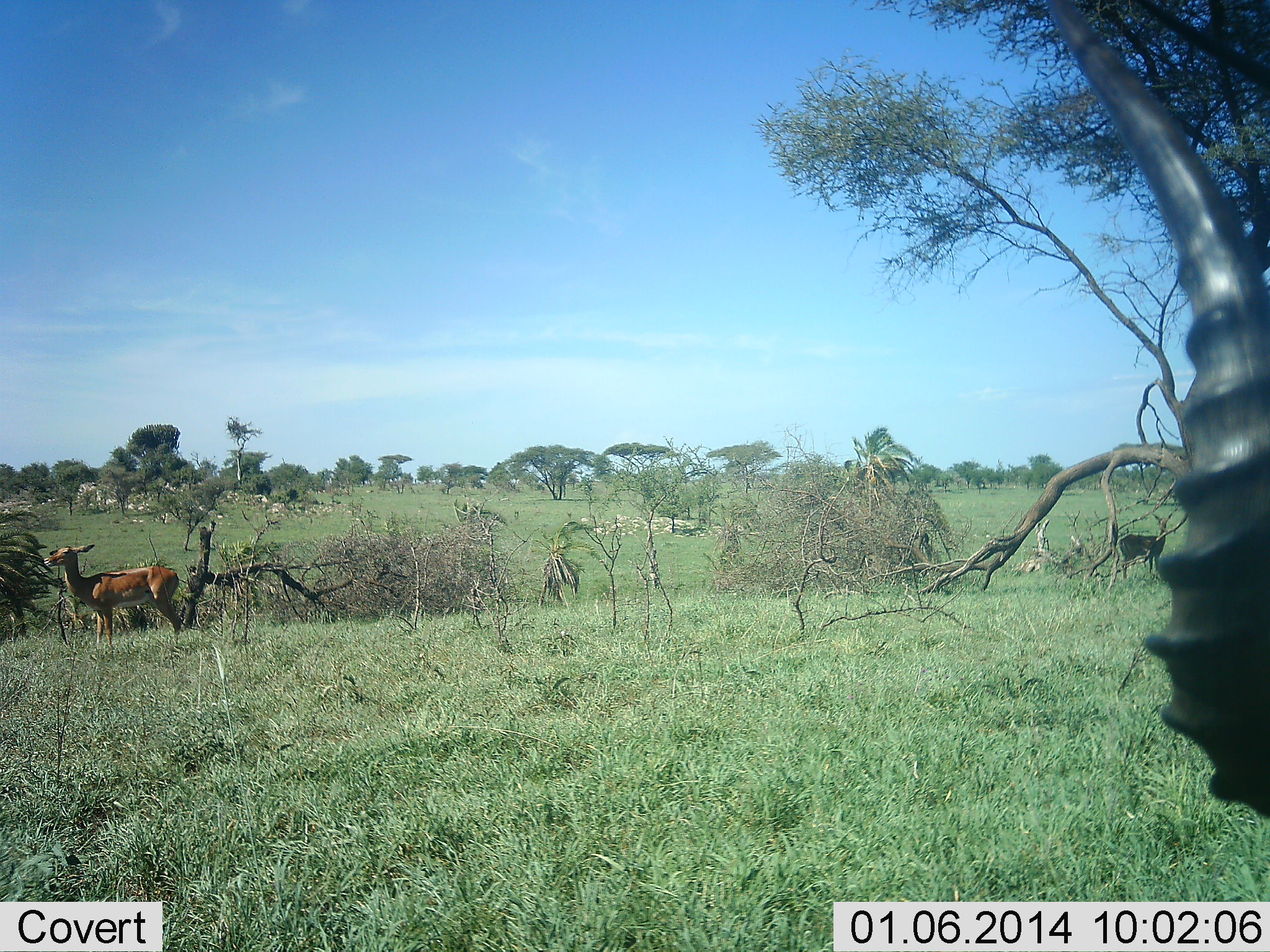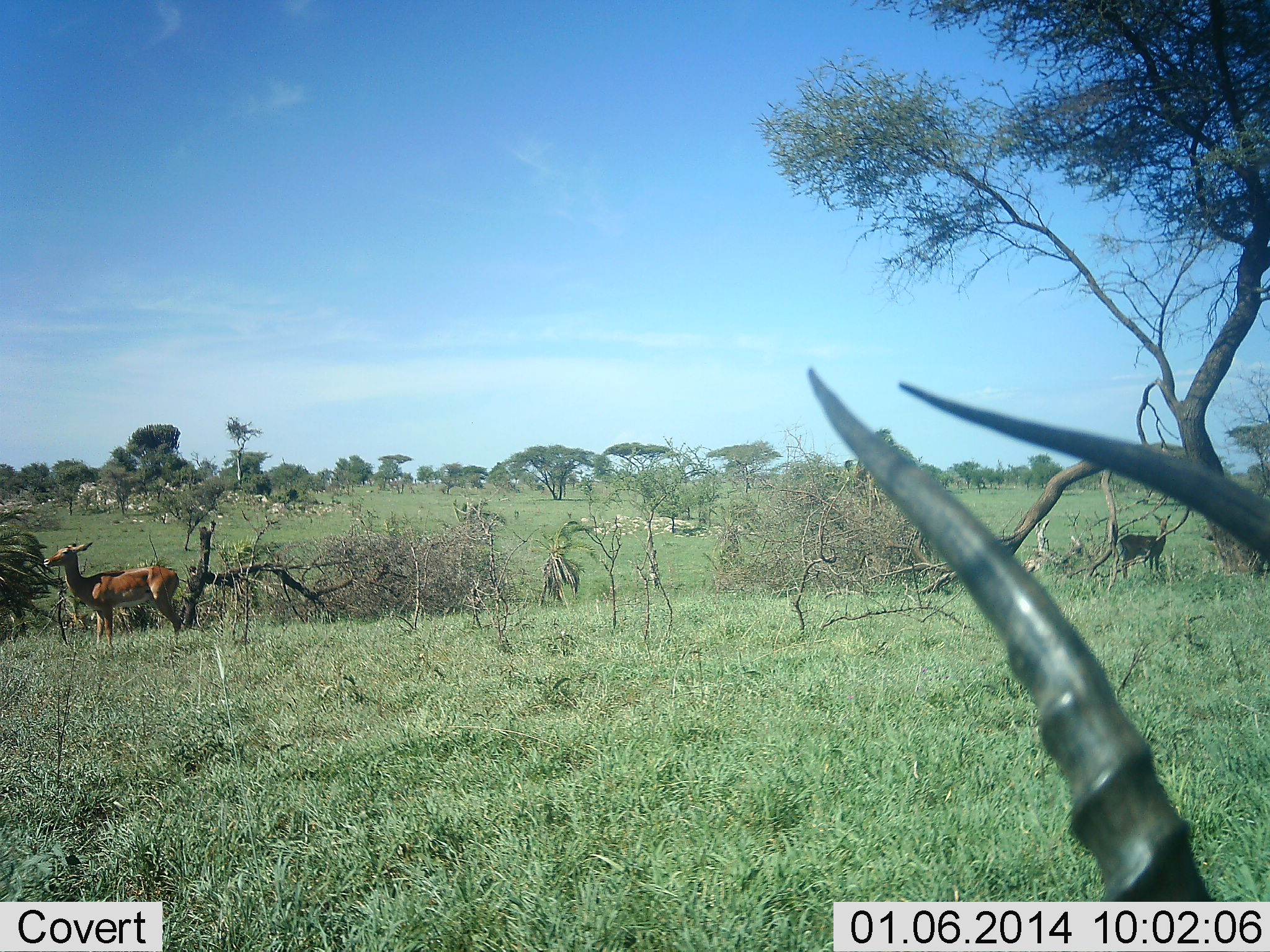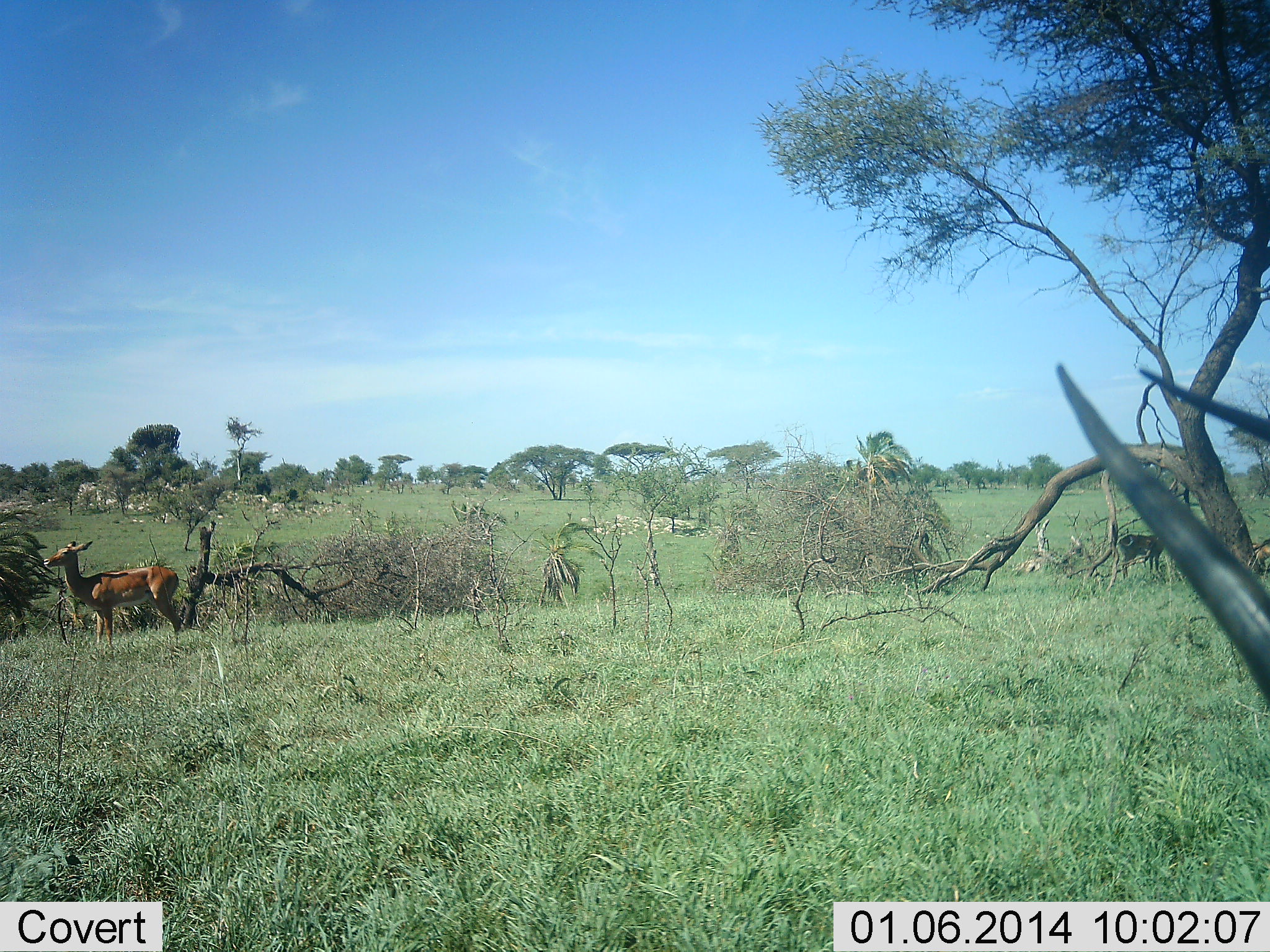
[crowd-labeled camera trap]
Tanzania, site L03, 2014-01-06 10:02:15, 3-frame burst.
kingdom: Animalia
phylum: Chordata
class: Mammalia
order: Artiodactyla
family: Bovidae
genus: Aepyceros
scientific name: Aepyceros melampus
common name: impala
Impala (Aepyceros melampus), count 3. Behavior (volunteer vote fractions): standing 90%, resting 10%, moving 30%, interacting 0%. Young present (vote fraction): 10%. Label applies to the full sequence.